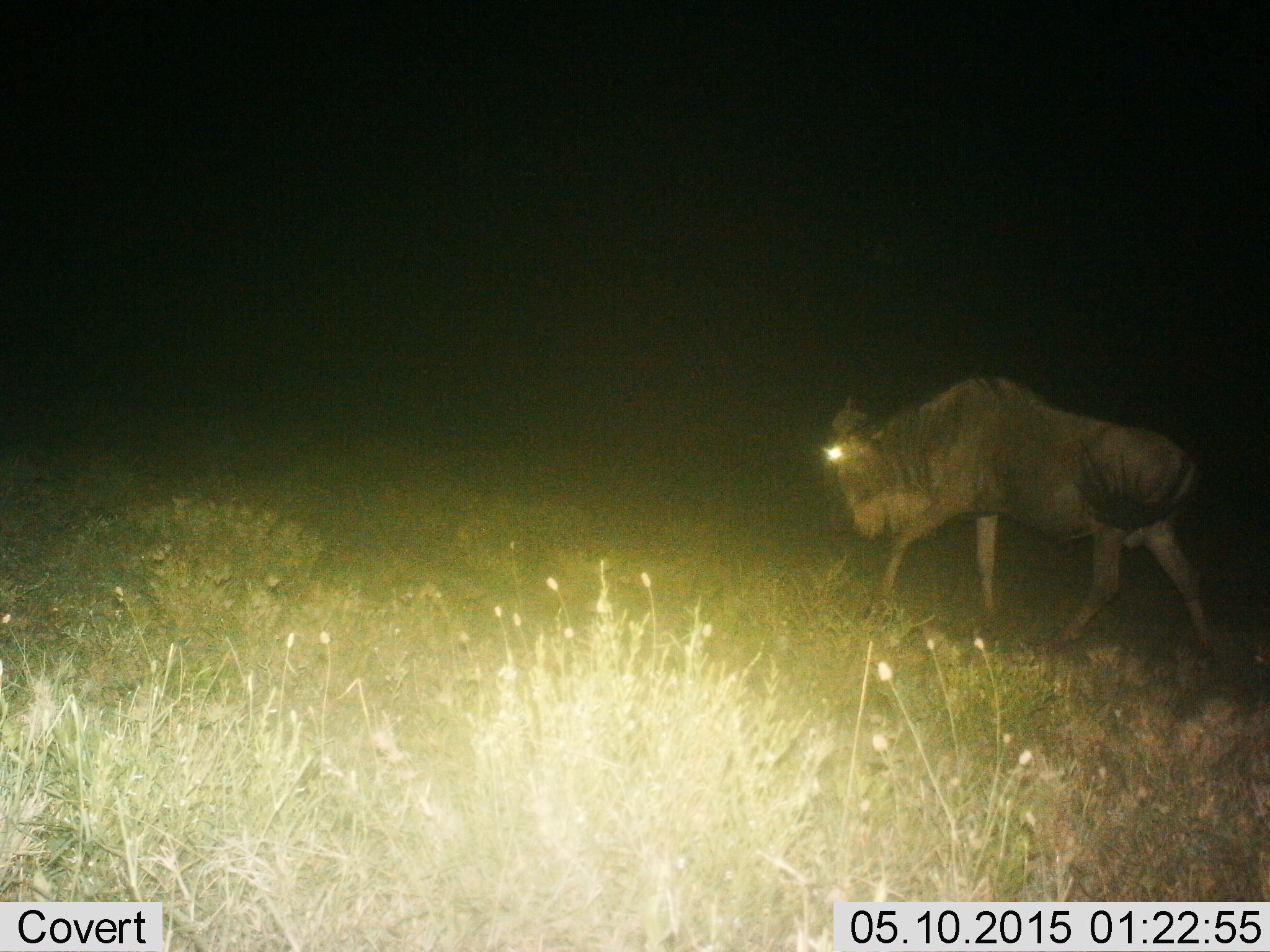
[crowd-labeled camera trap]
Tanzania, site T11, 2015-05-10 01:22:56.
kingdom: Animalia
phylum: Chordata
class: Mammalia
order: Artiodactyla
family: Bovidae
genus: Connochaetes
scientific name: Connochaetes taurinus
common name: blue wildebeest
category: wildebeest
Wildebeest (blue wildebeest) (Connochaetes taurinus), count 1. Behavior (volunteer vote fractions): standing 0%, resting 0%, moving 100%, interacting 0%. Young present (vote fraction): 0%. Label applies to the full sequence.